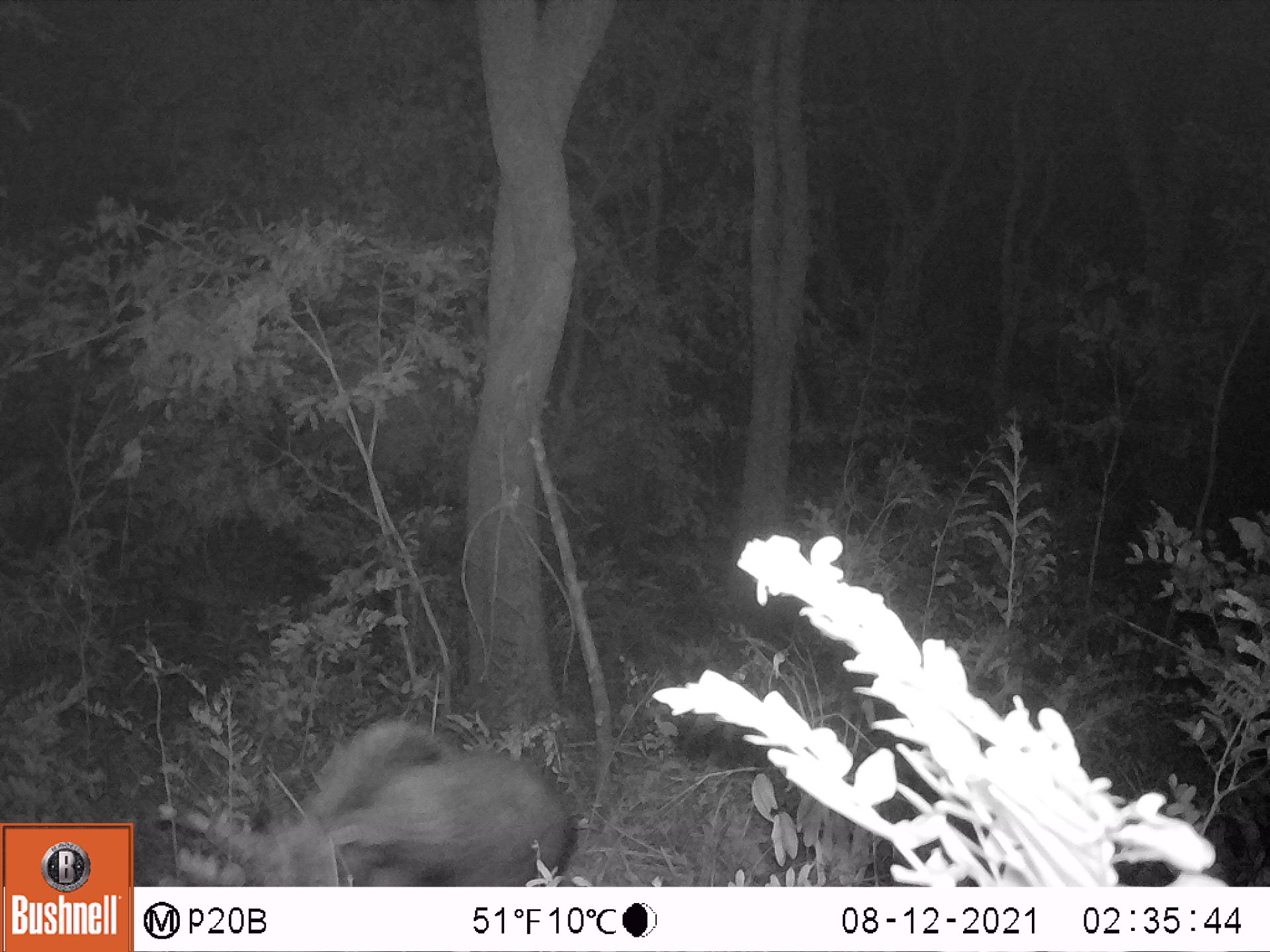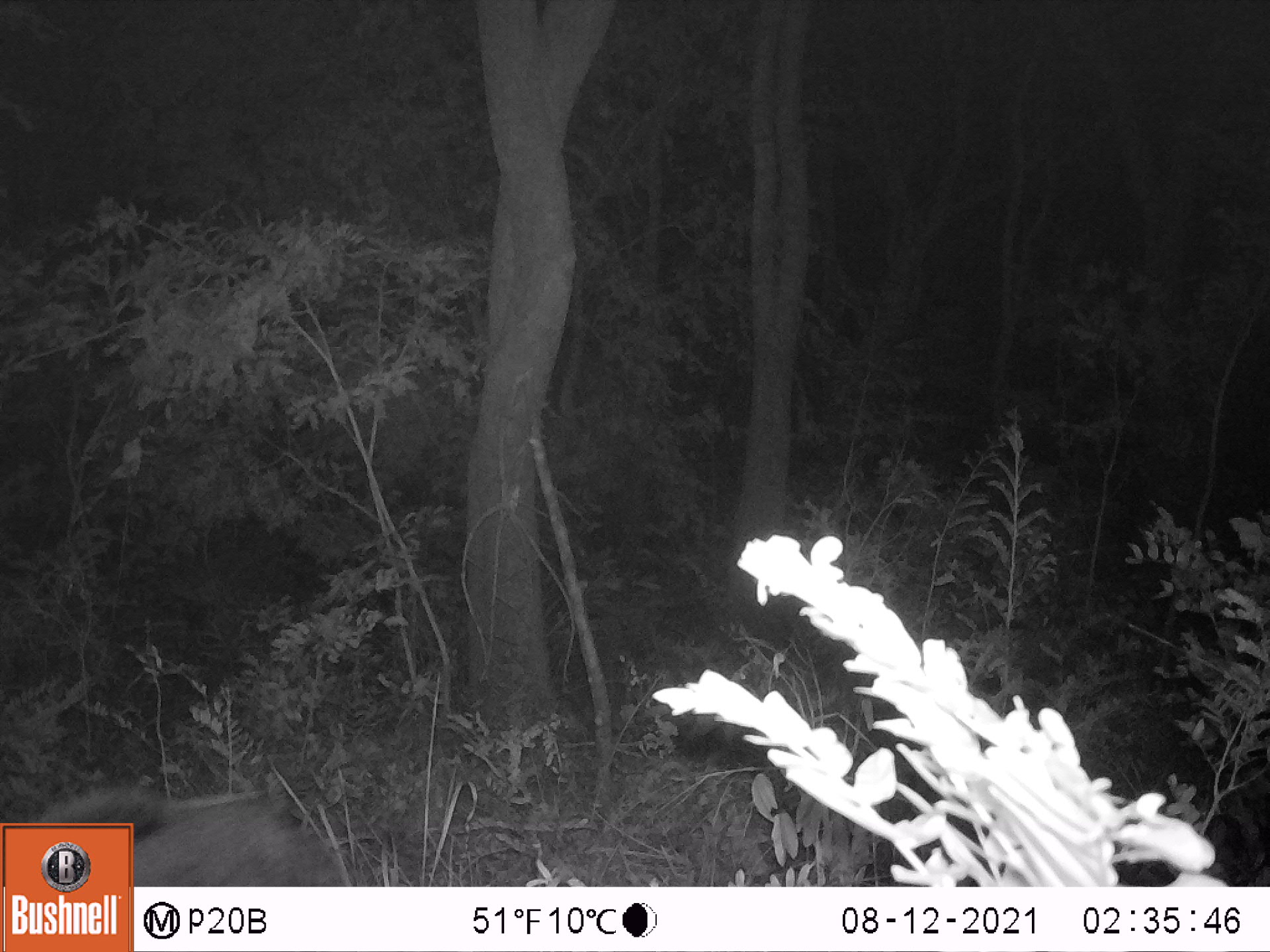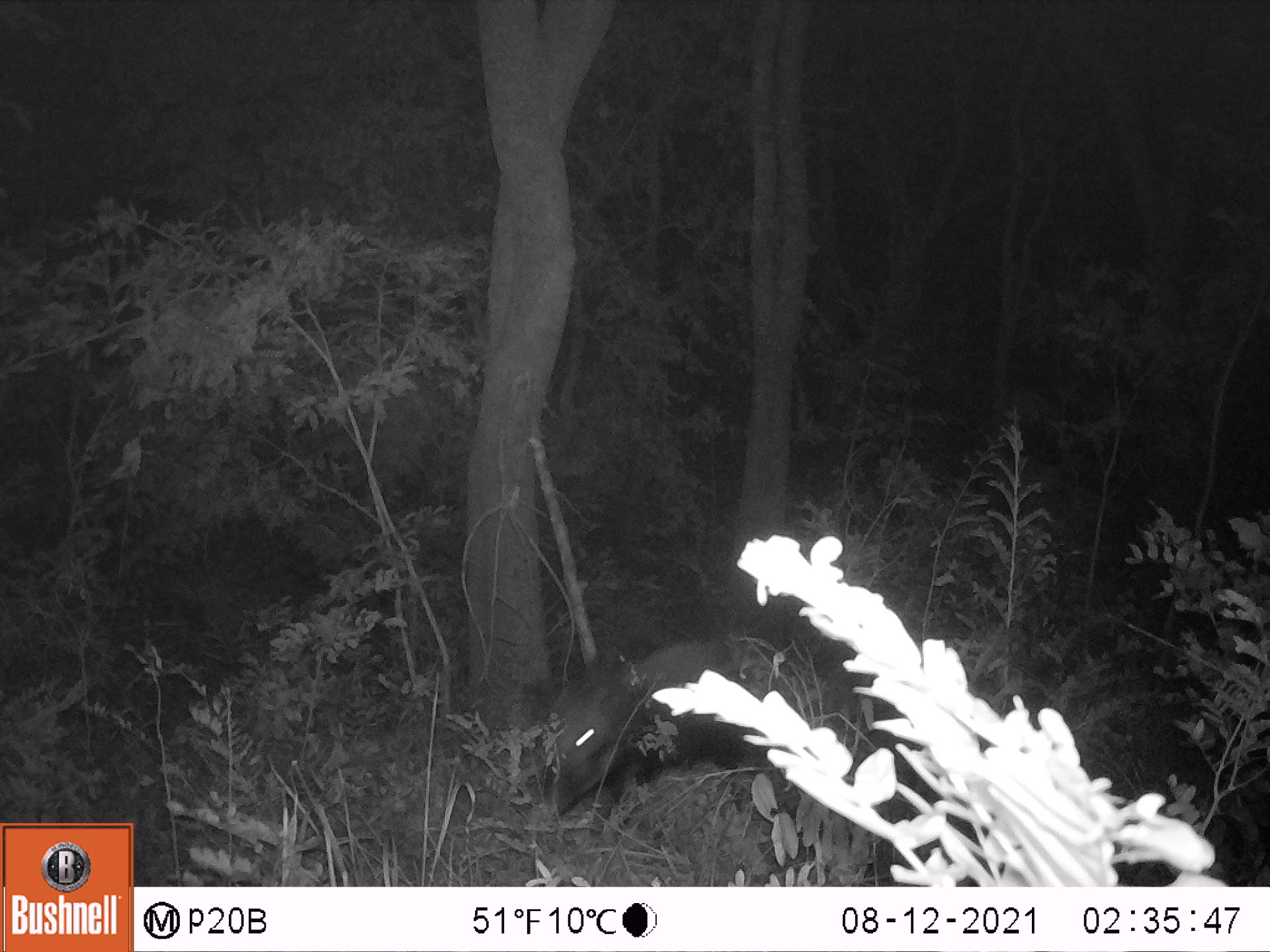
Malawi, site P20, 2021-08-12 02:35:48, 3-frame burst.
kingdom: Animalia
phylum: Chordata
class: Mammalia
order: Artiodactyla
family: Suidae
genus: Potamochoerus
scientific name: Potamochoerus larvatus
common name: bushpig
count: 1